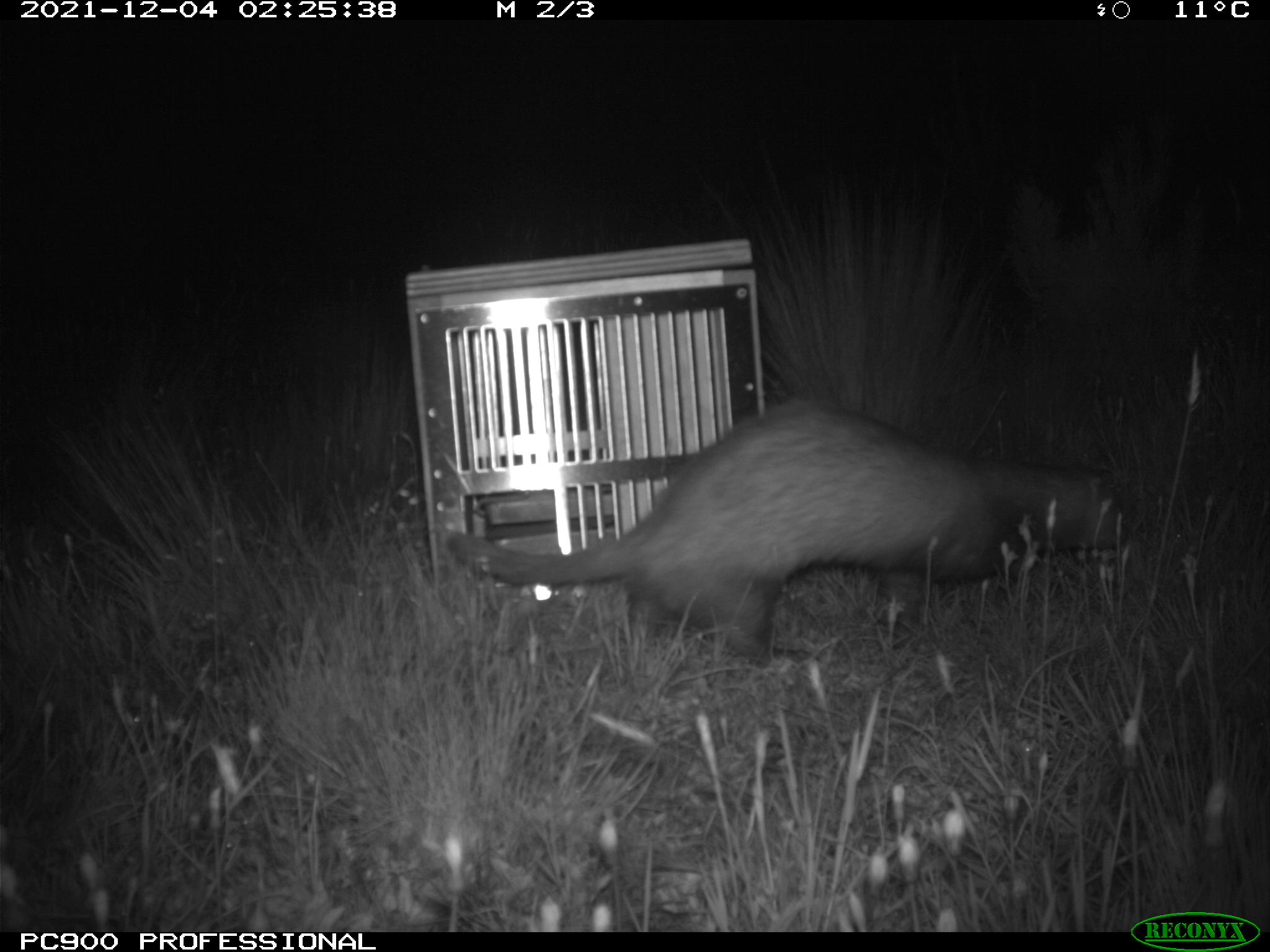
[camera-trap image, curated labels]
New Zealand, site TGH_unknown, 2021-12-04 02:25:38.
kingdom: Animalia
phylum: Chordata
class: Mammalia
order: Carnivora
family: Mustelidae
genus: Mustela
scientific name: Mustela furo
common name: ferret